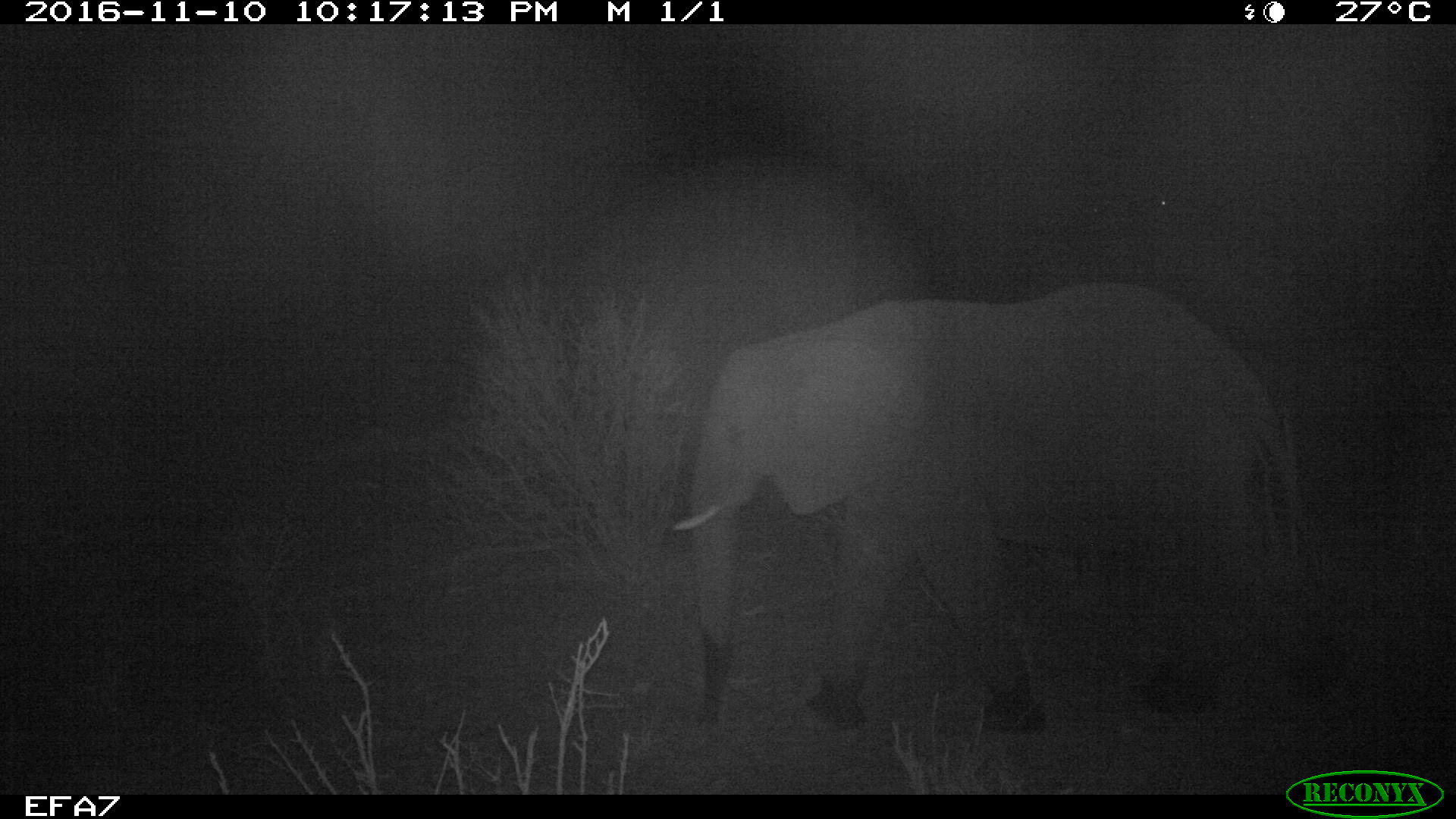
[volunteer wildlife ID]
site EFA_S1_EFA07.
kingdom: Animalia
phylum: Chordata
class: Mammalia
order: Proboscidea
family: Elephantidae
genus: Loxodonta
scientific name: Loxodonta africana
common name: african bush elephant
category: elephant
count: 1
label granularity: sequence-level